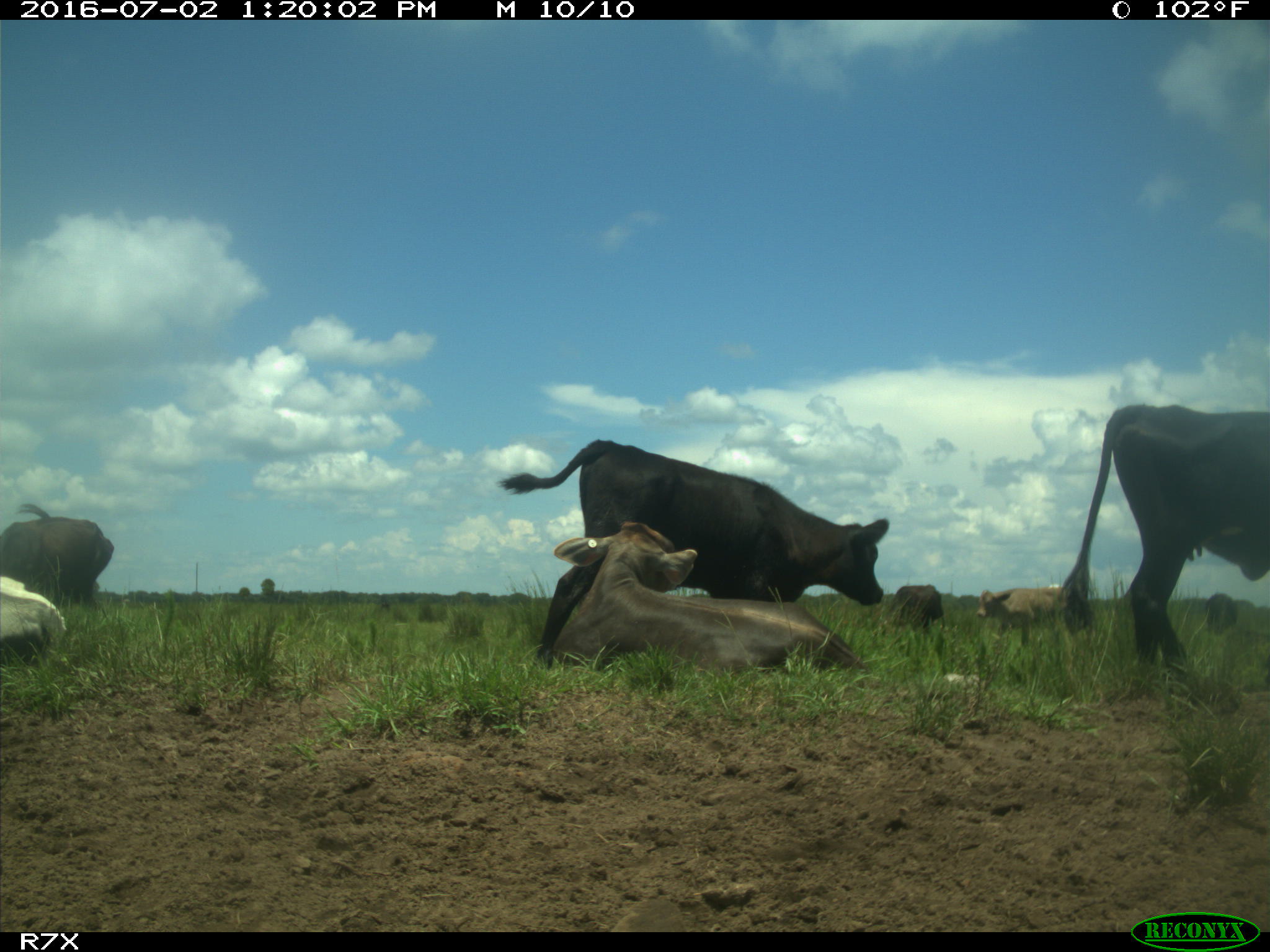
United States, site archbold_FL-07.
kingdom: Animalia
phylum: Chordata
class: Mammalia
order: Artiodactyla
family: Bovidae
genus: Bos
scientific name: Bos taurus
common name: domestic cow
Bos taurus (domestic cow).